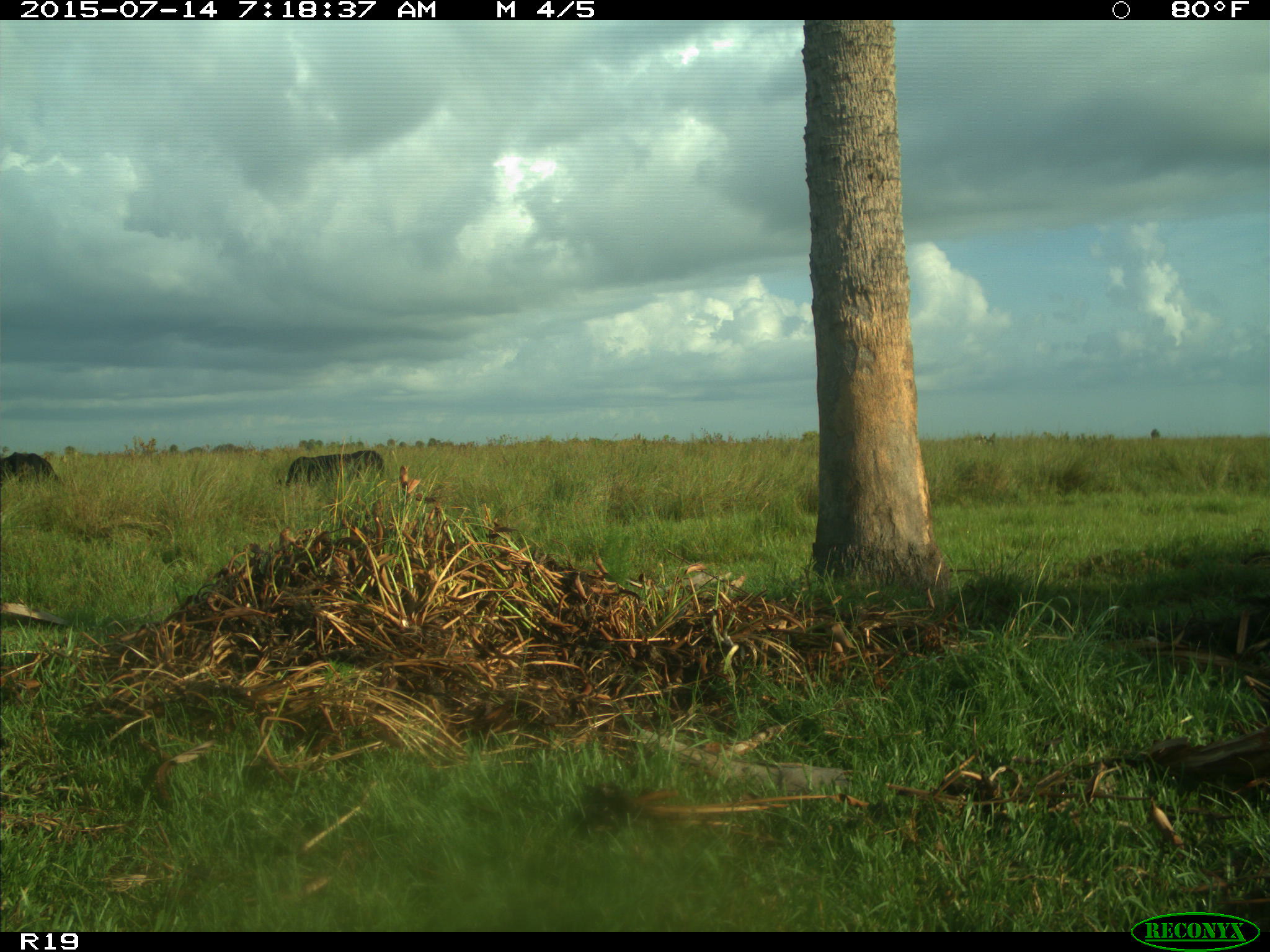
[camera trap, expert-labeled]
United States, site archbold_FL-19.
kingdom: Animalia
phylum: Chordata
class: Mammalia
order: Artiodactyla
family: Bovidae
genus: Bos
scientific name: Bos taurus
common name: domestic cow